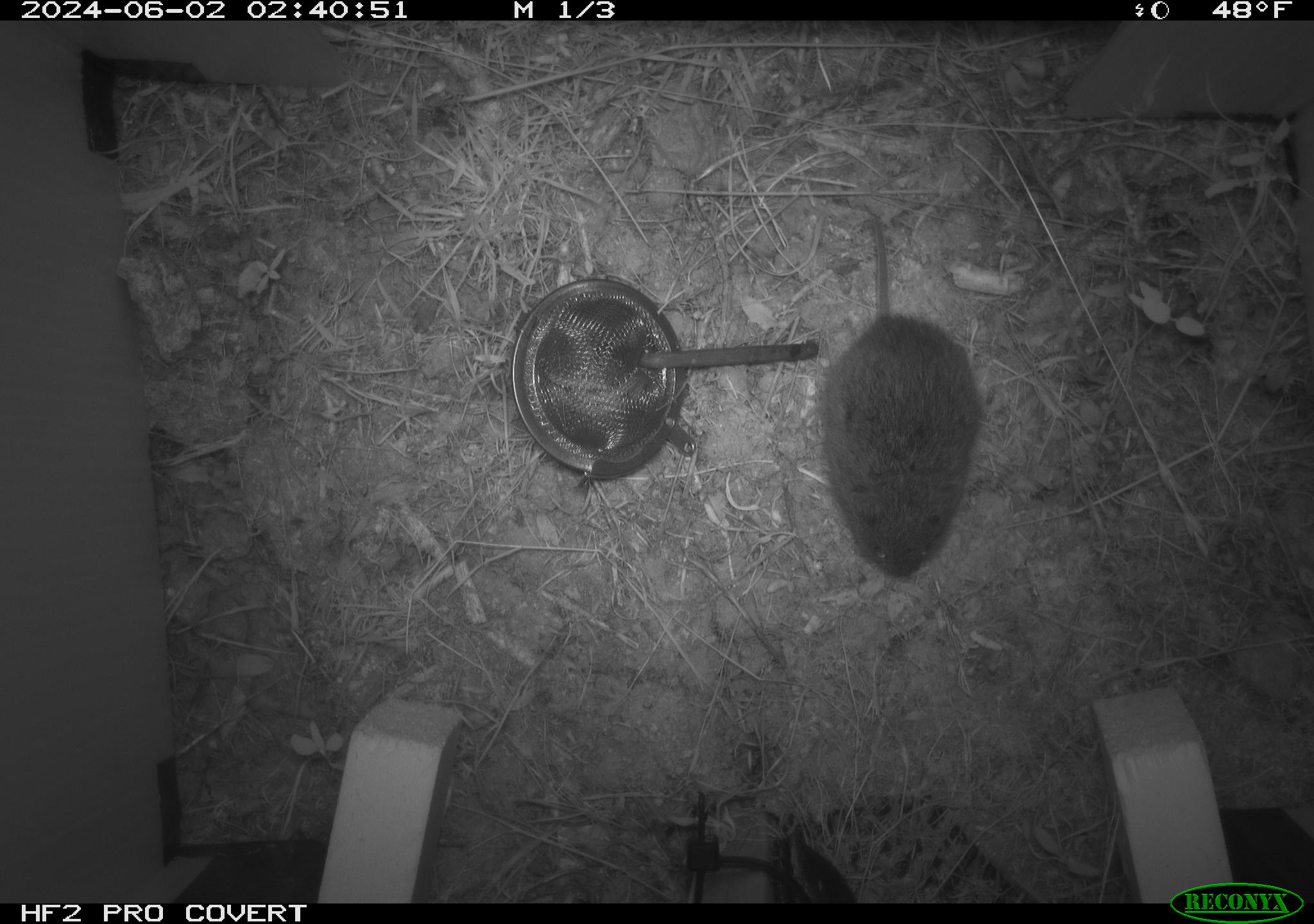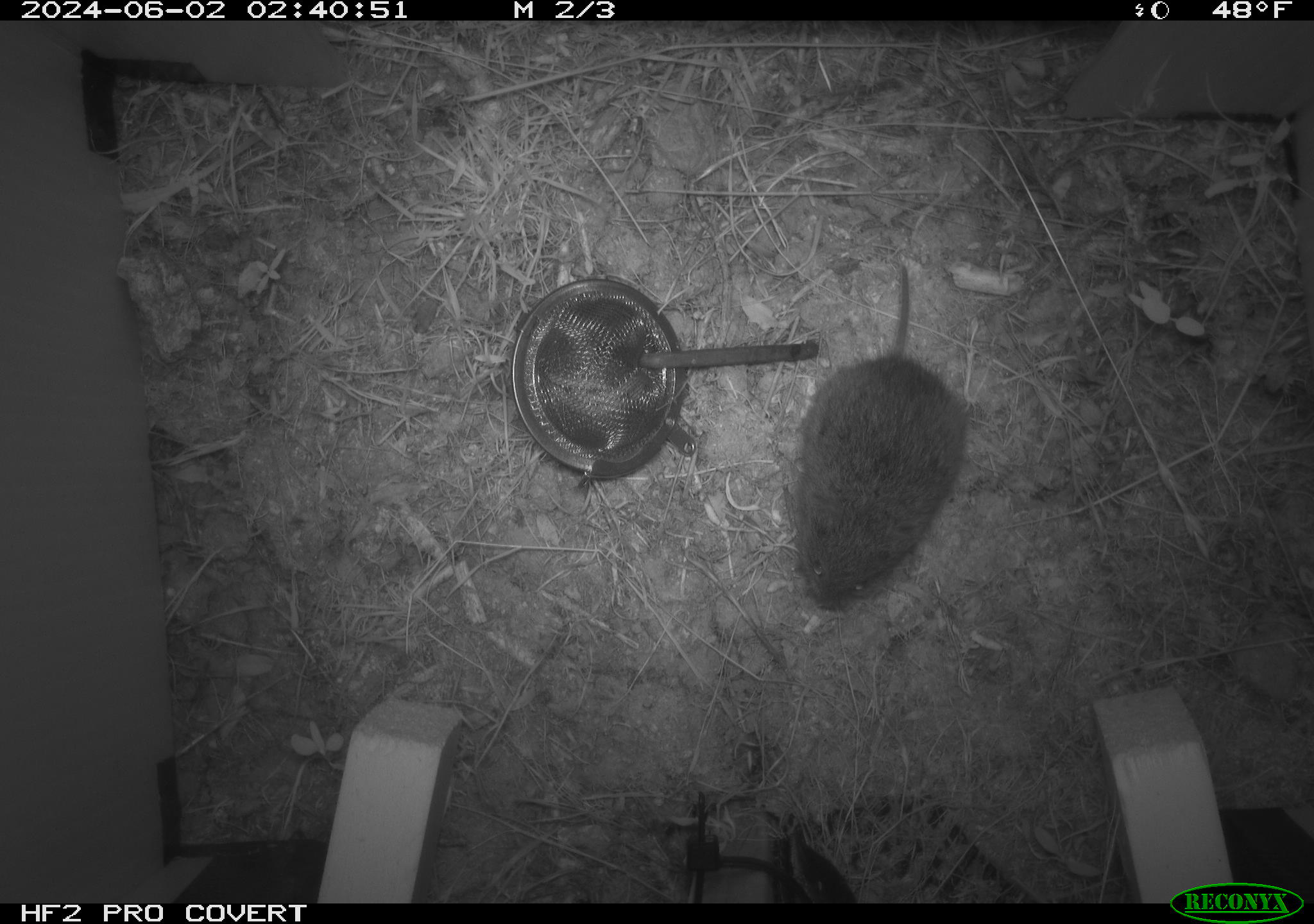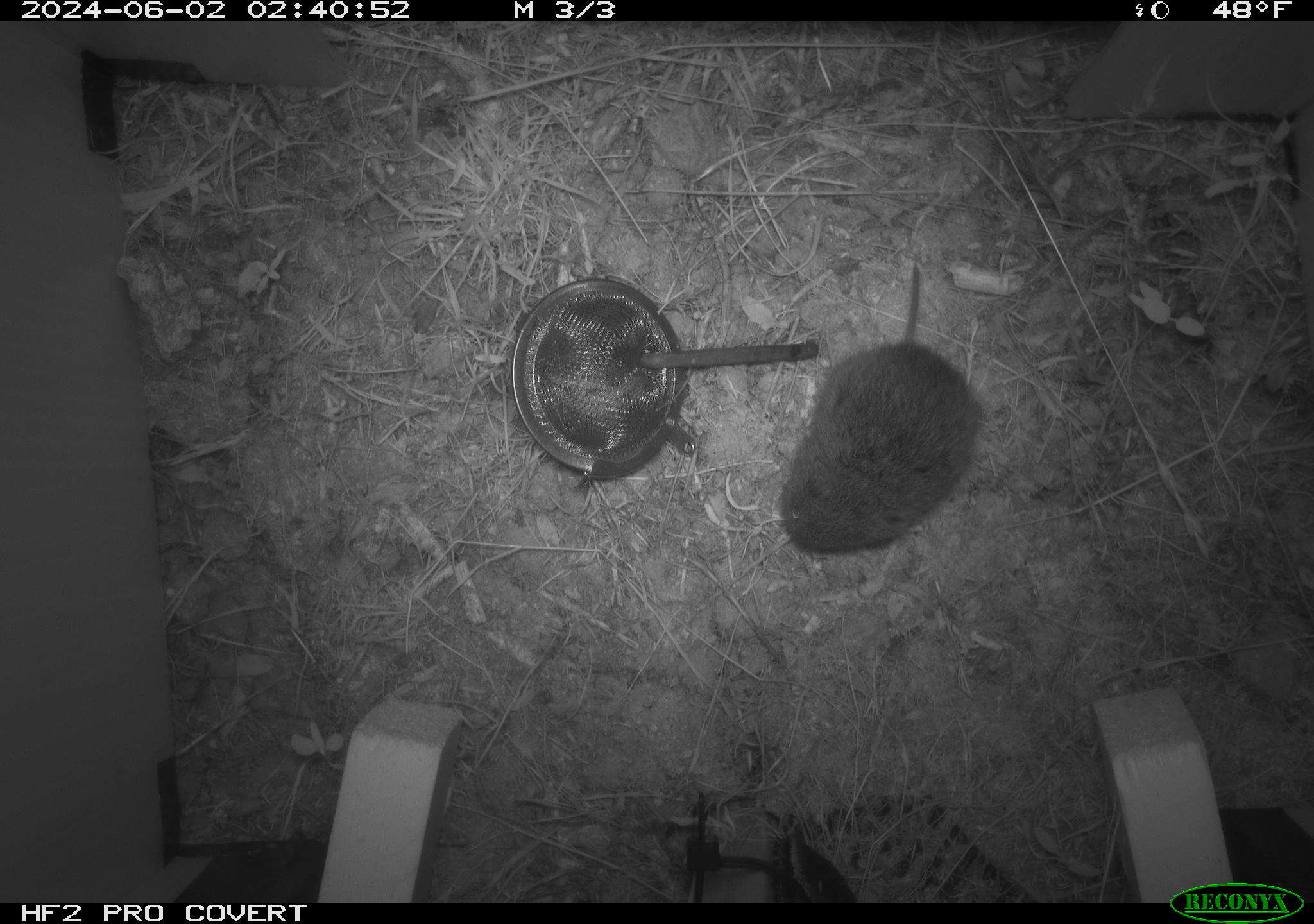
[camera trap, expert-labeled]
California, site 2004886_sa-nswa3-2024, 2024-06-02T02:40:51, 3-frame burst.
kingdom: Animalia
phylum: Chordata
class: Mammalia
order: Rodentia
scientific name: Rodentia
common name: rodent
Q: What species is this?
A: Rodent (Rodentia).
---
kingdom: Animalia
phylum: Chordata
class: Mammalia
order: Rodentia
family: Cricetidae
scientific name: Arvicolinae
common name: voles, lemmings, and muskrats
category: arvicolinae subfamily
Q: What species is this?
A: Arvicolinae subfamily (voles, lemmings, and muskrats) (Arvicolinae).